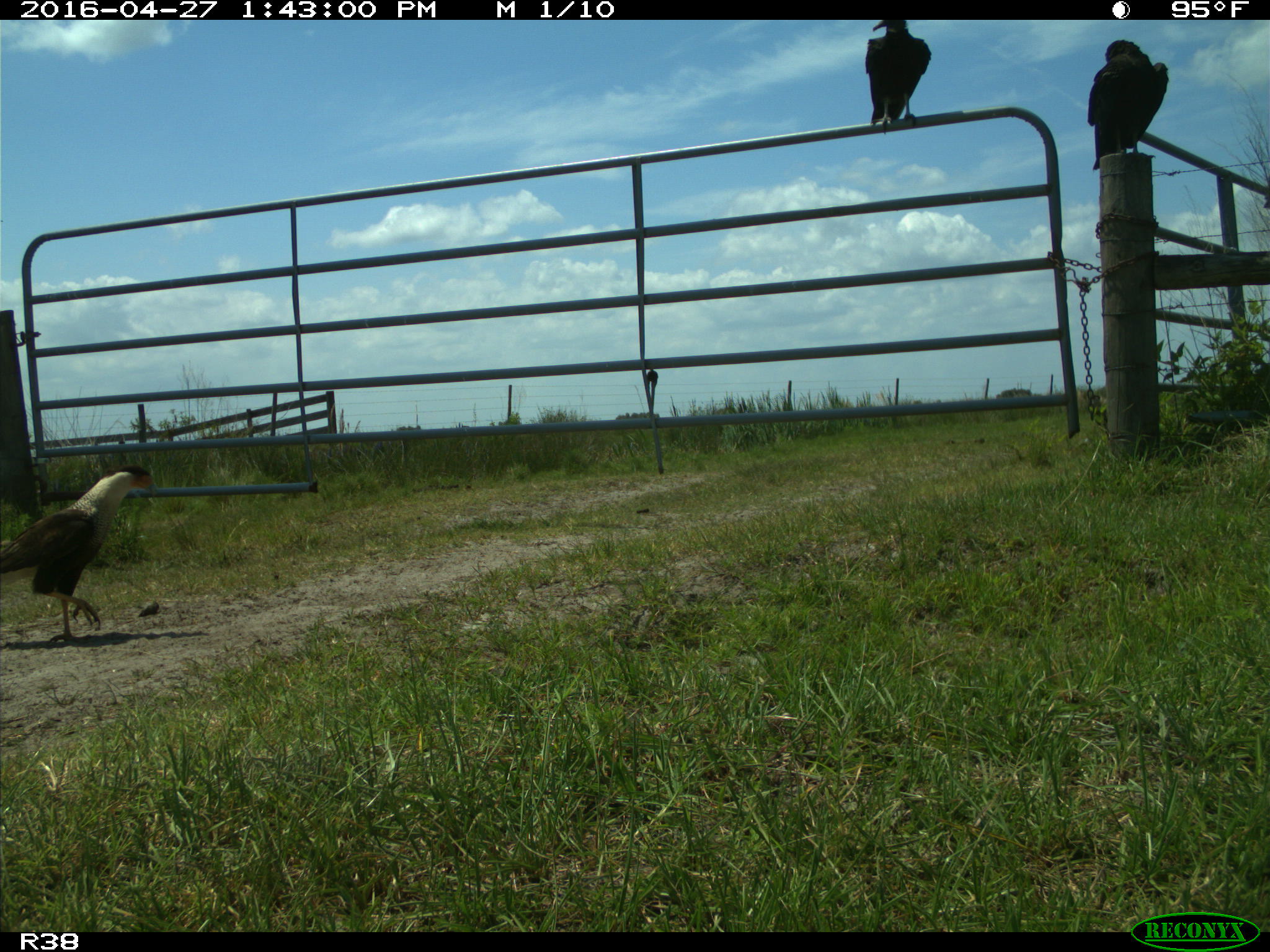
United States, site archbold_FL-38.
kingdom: Animalia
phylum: Chordata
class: Aves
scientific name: Aves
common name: birds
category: unidentified bird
Unidentified bird (birds) (Aves).